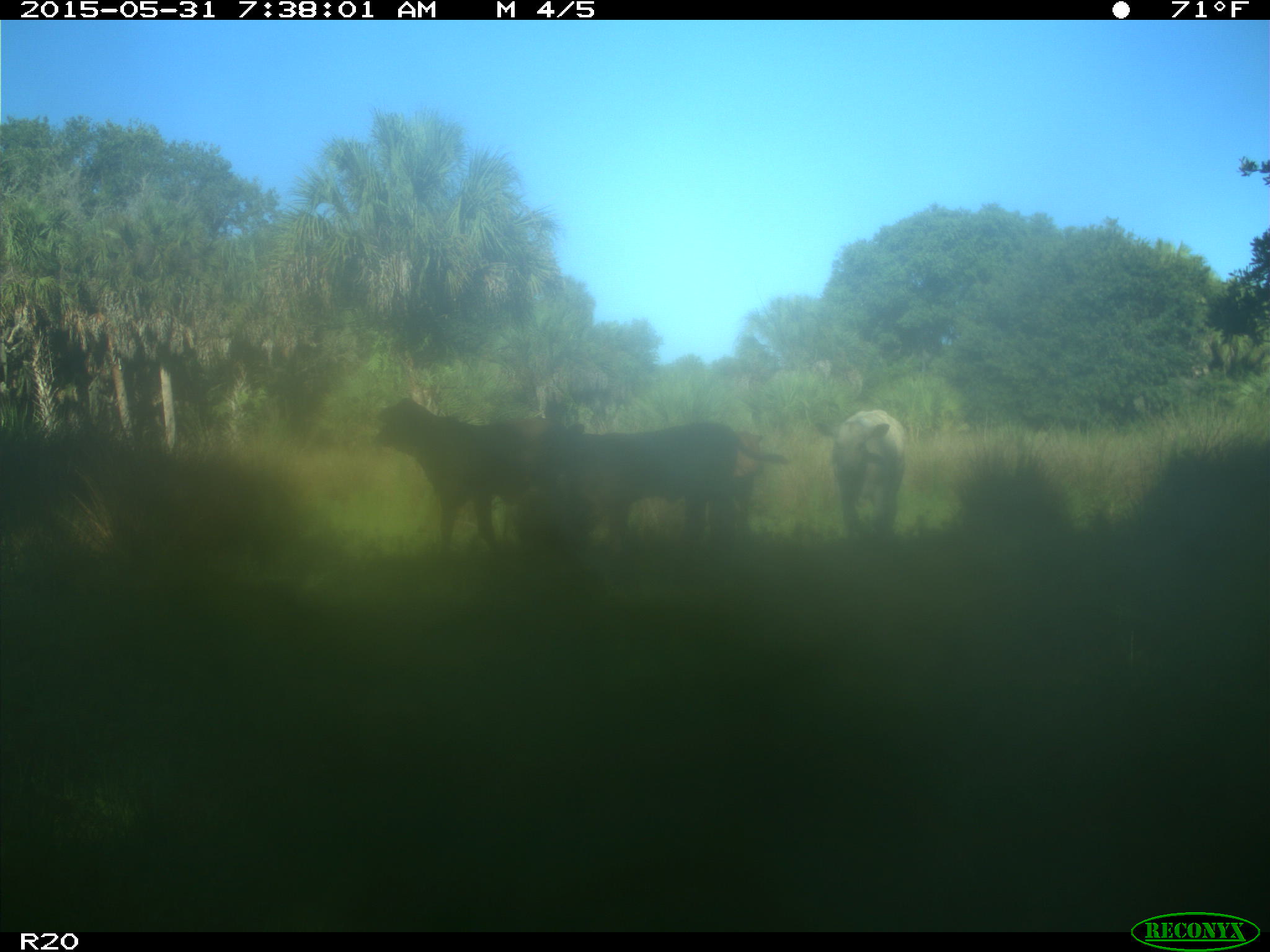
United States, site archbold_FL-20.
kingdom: Animalia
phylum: Chordata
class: Mammalia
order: Artiodactyla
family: Bovidae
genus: Bos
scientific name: Bos taurus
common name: domestic cow